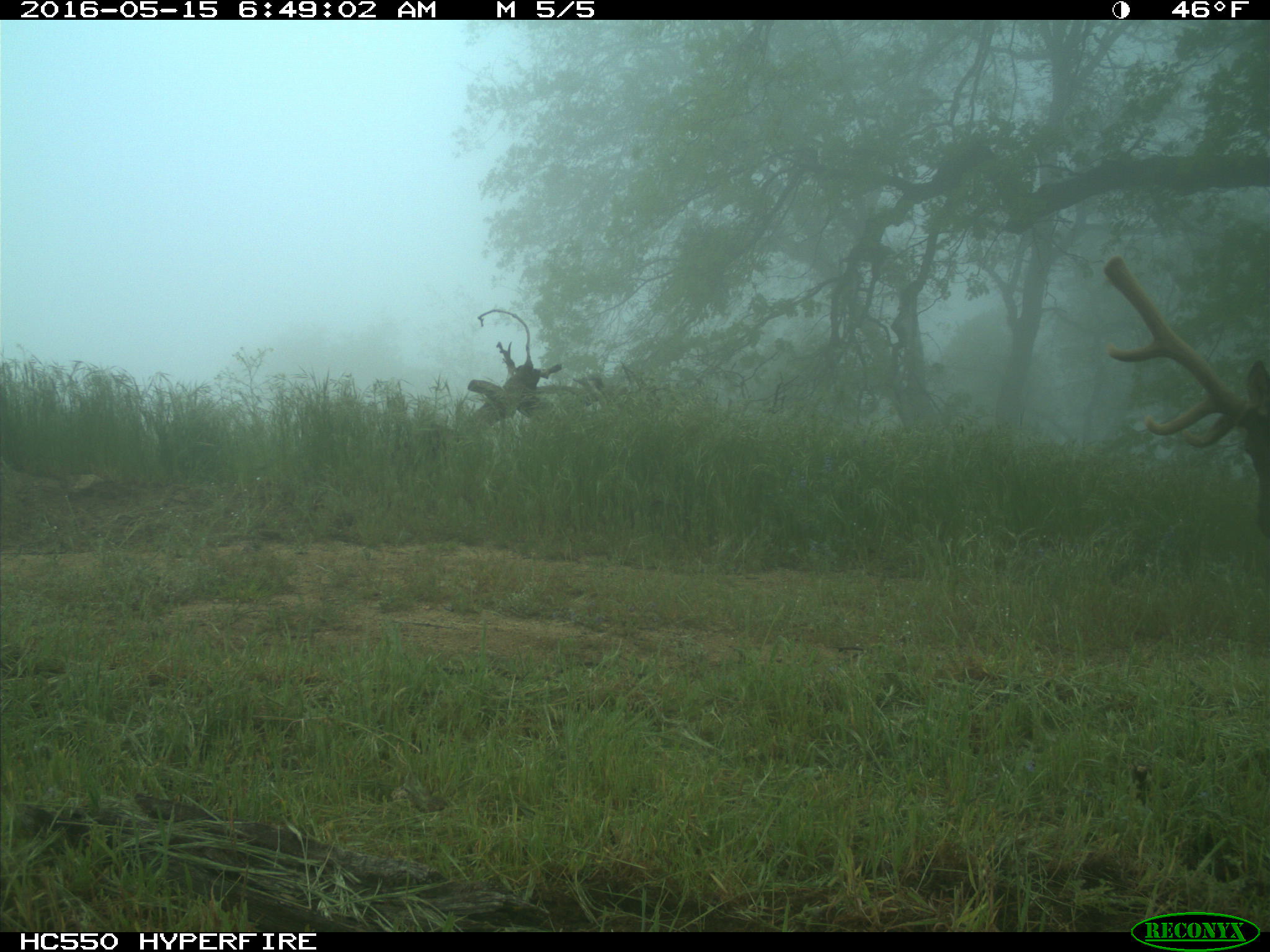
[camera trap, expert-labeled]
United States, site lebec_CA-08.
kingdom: Animalia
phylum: Chordata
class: Mammalia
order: Artiodactyla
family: Cervidae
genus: Cervus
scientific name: Cervus canadensis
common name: elk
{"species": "Cervus canadensis (elk)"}